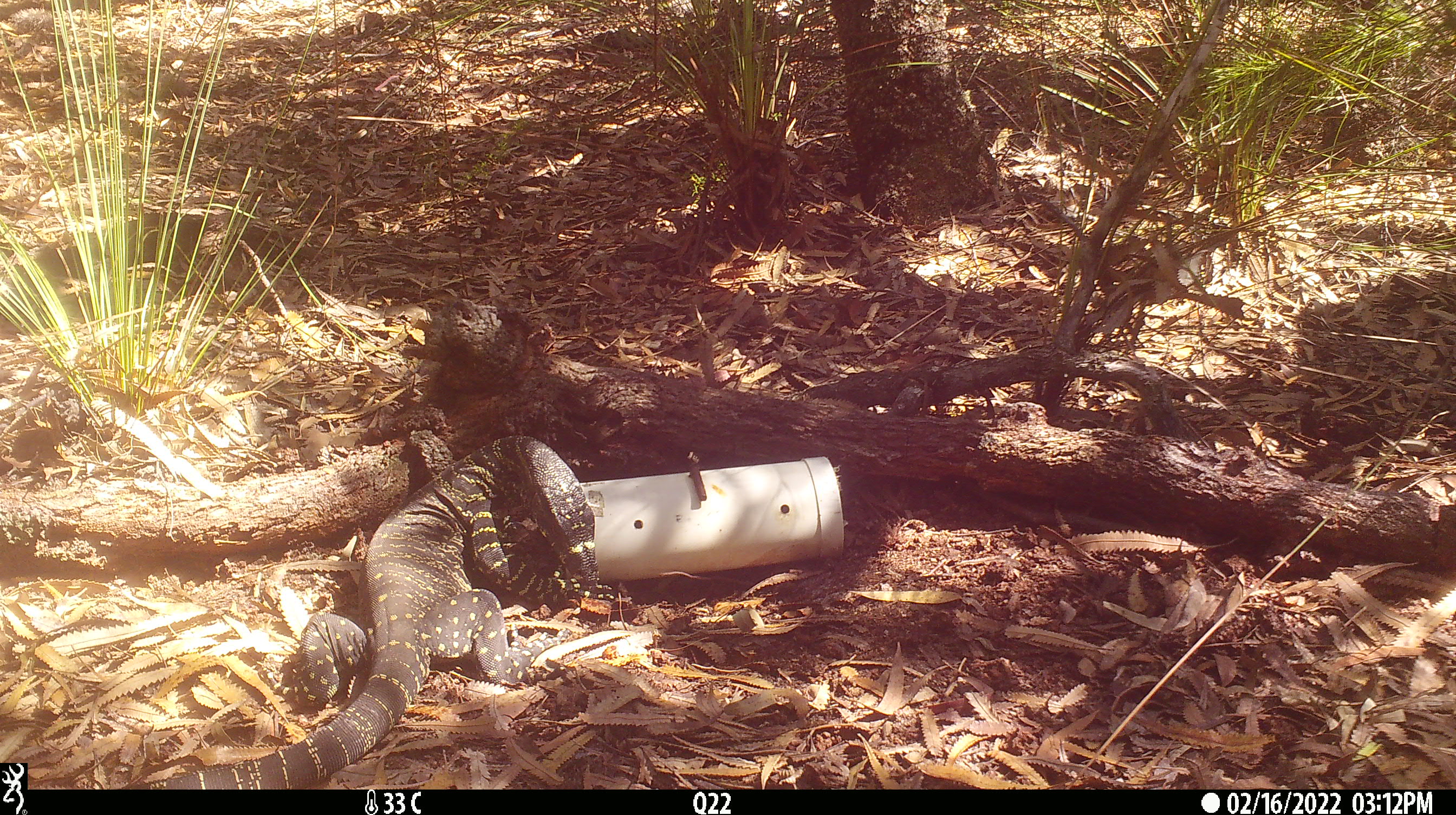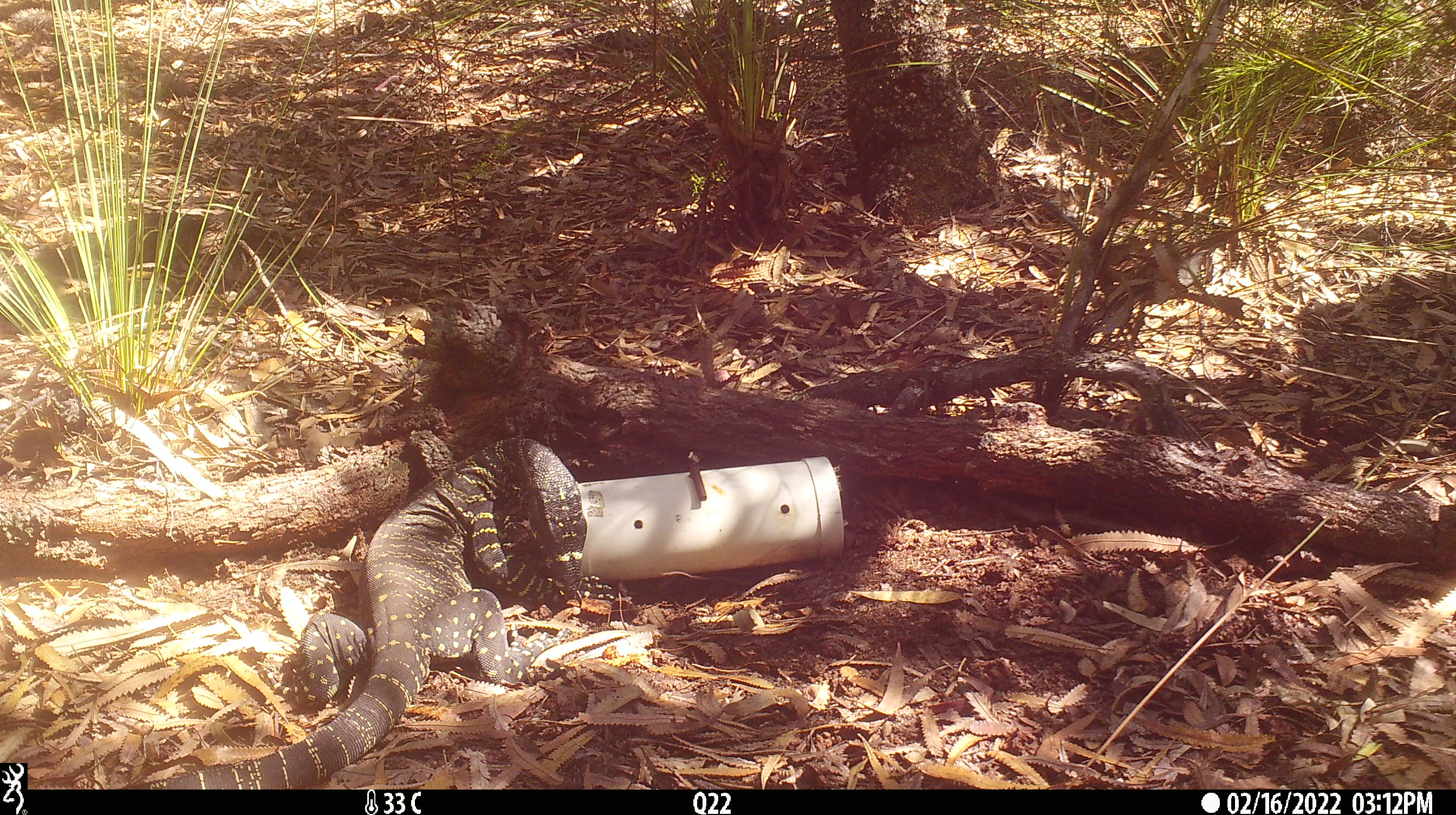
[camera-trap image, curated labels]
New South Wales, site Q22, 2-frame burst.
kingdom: Animalia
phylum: Chordata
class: Reptilia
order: Squamata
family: Varanidae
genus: Varanus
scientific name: Varanus varius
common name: lace monitor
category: goanna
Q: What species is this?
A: Goanna (lace monitor) (Varanus varius).